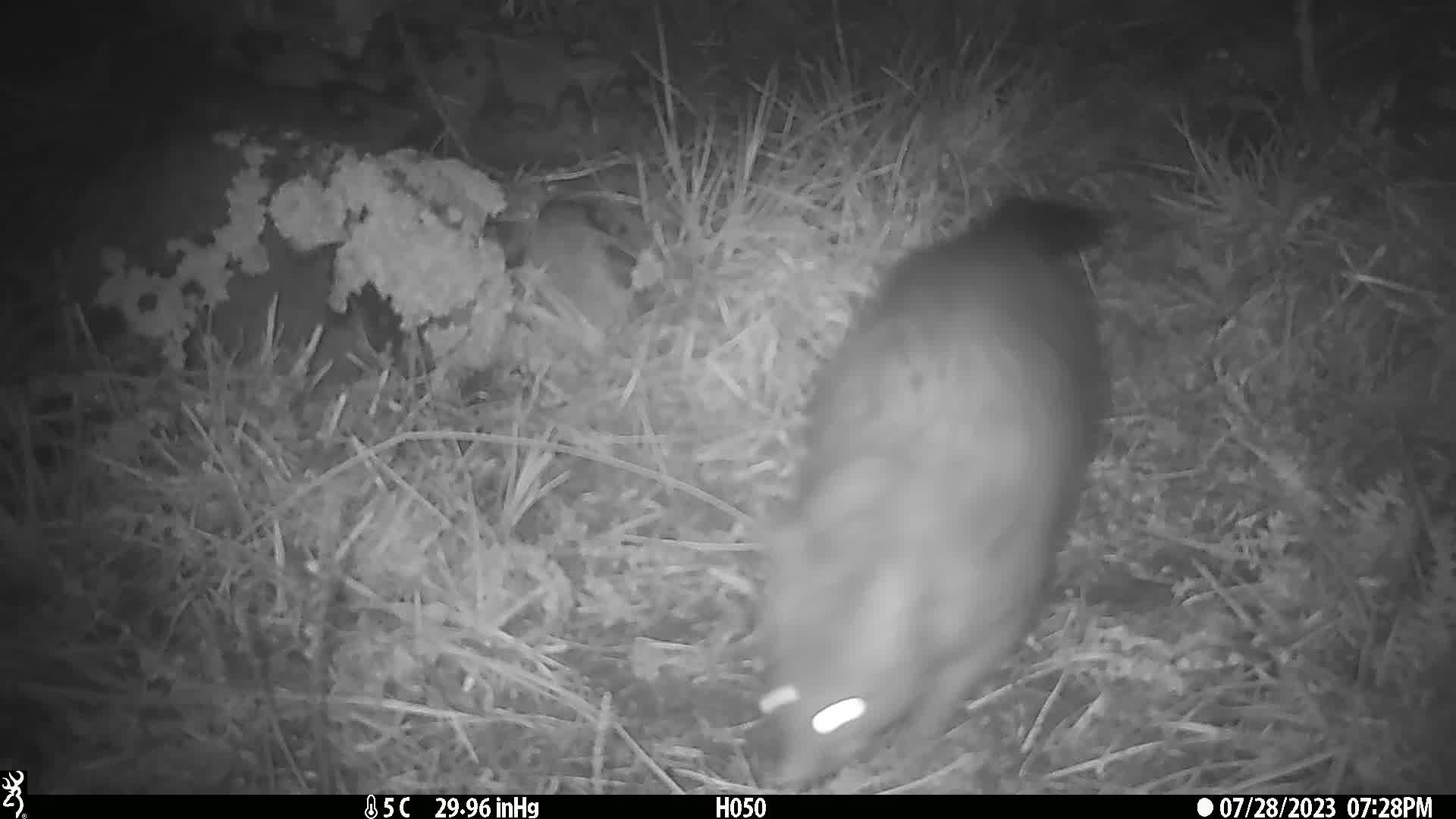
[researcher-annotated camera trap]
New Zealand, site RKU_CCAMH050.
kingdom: Animalia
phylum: Chordata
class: Mammalia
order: Diprotodontia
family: Phalangeridae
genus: Trichosurus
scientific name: Trichosurus vulpecula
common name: common brushtail possum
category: possum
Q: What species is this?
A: Possum (common brushtail possum) (Trichosurus vulpecula).